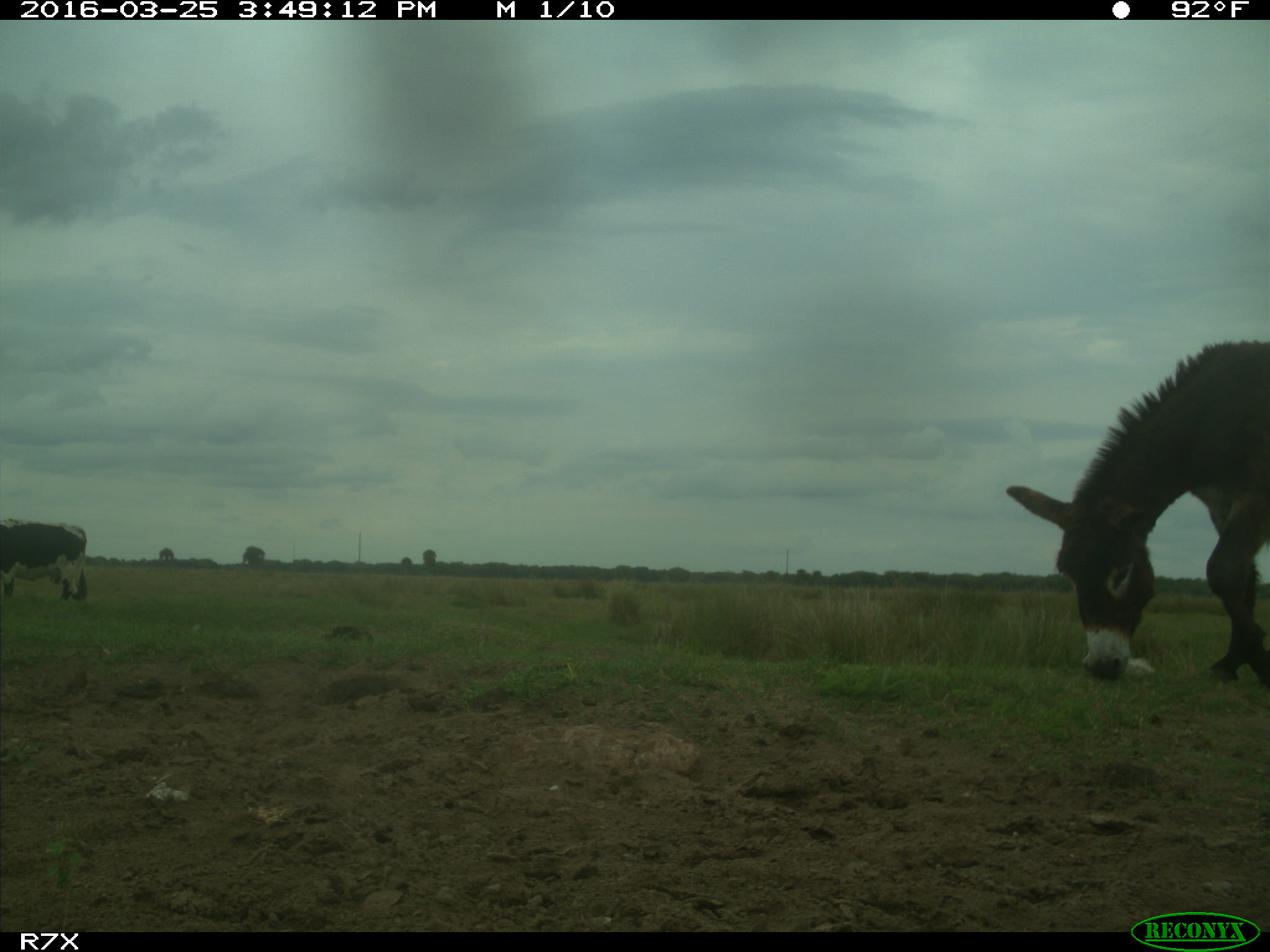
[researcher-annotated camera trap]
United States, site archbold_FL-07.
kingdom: Animalia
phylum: Chordata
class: Mammalia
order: Artiodactyla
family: Bovidae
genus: Bos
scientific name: Bos taurus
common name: domestic cow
Bos taurus (domestic cow).